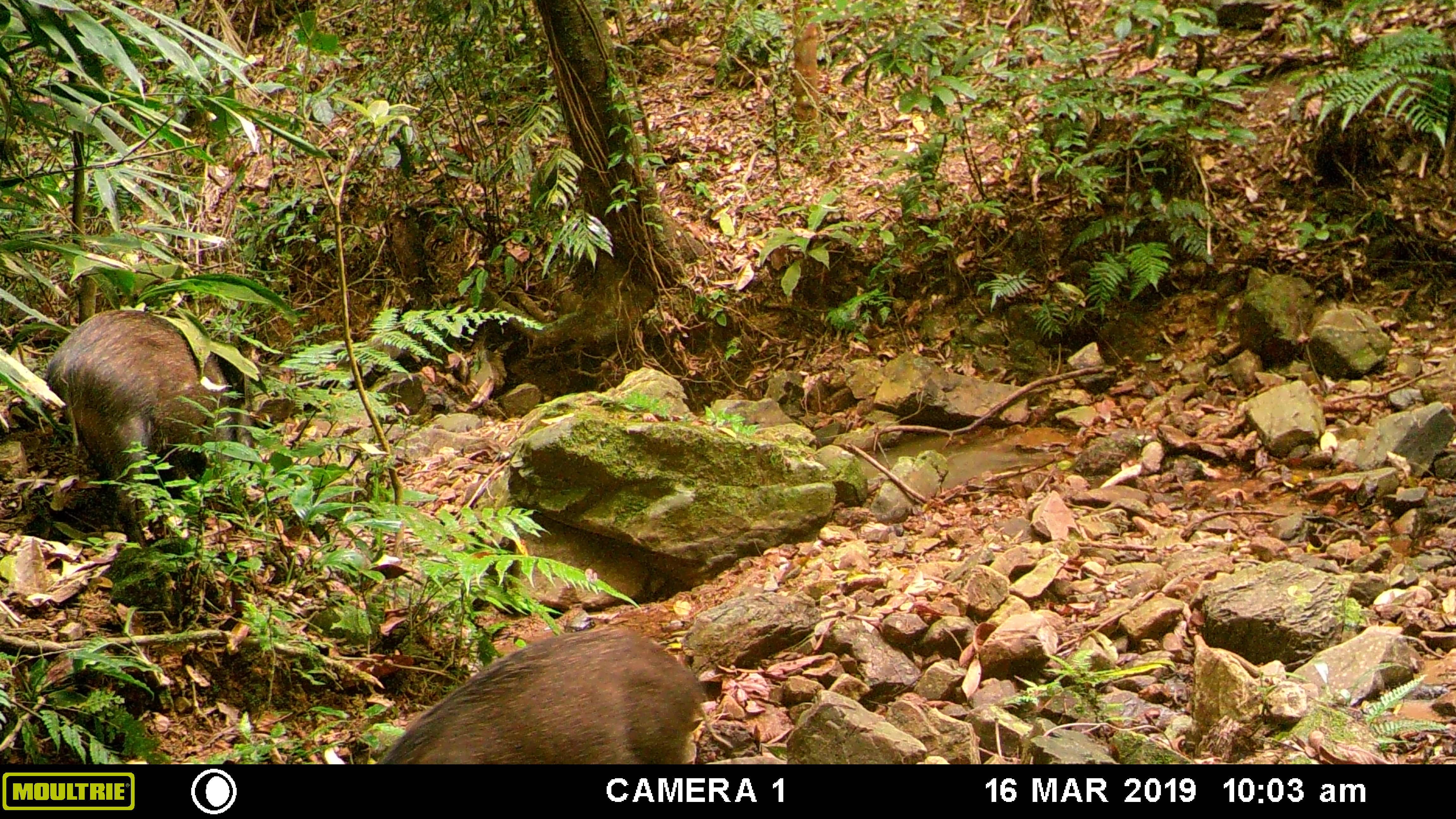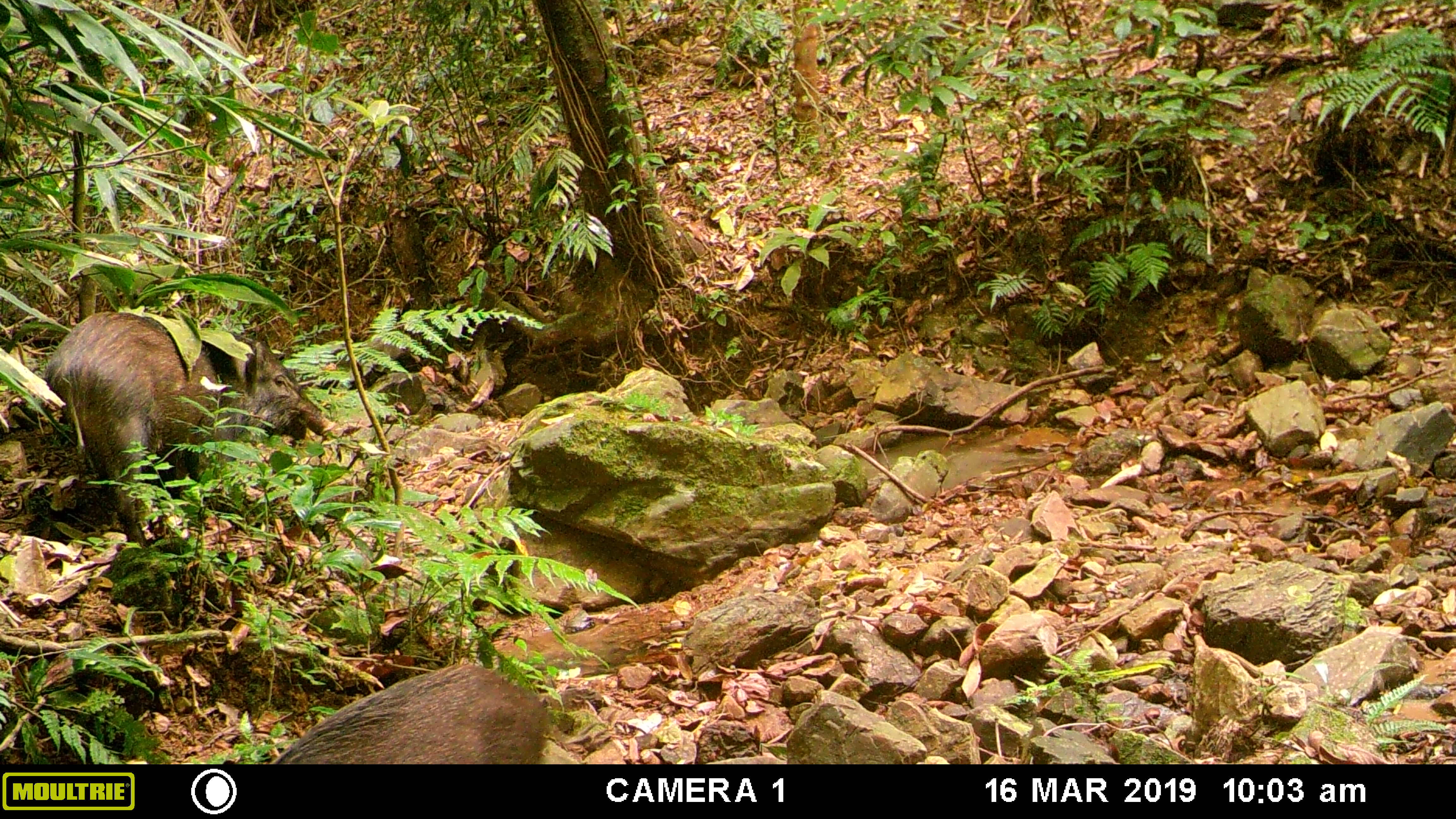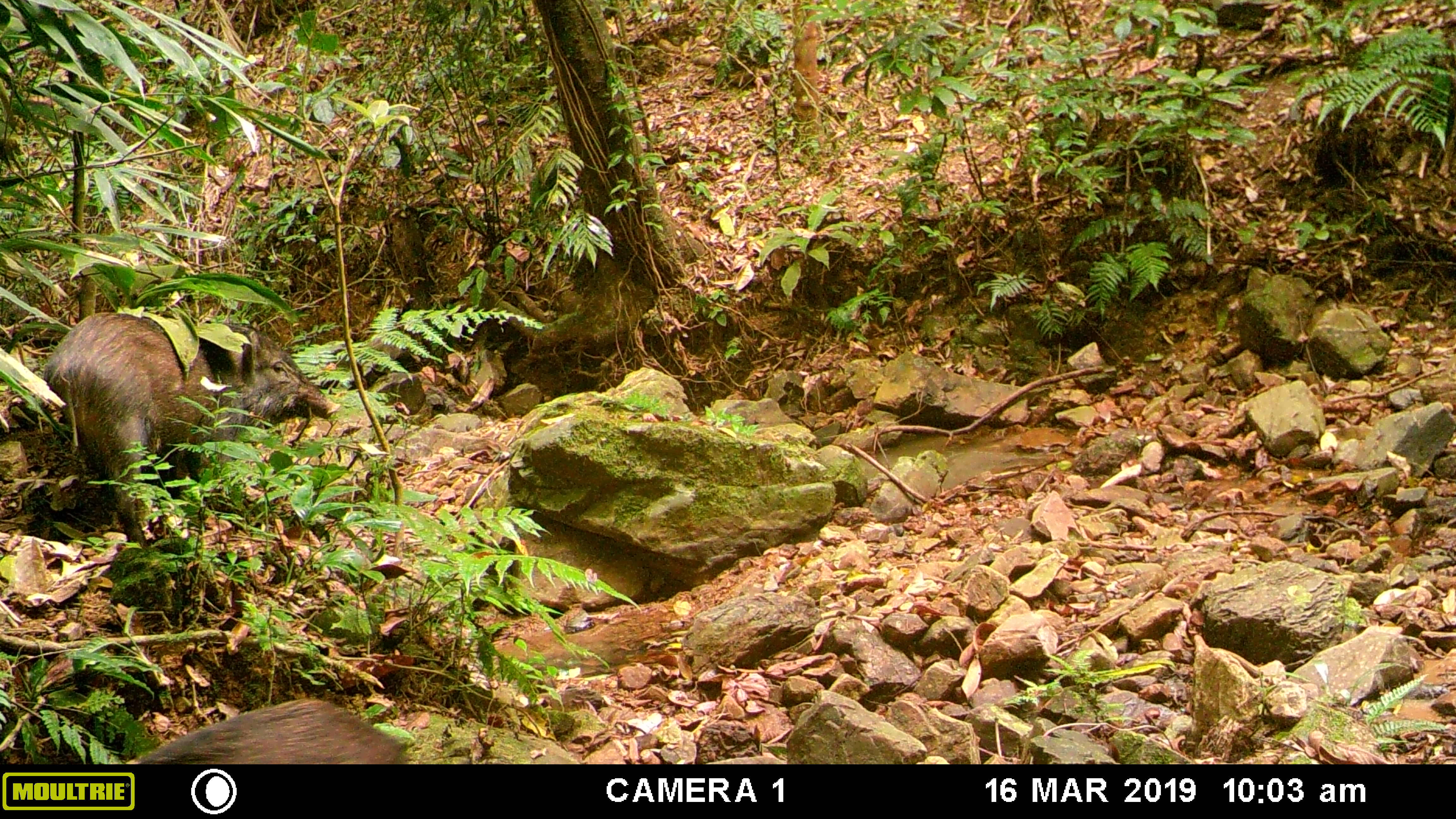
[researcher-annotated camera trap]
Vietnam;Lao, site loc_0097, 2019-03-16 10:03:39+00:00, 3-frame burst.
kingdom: Animalia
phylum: Chordata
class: Mammalia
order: Artiodactyla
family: Suidae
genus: Sus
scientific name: Sus scrofa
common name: eurasian wild pig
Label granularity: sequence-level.